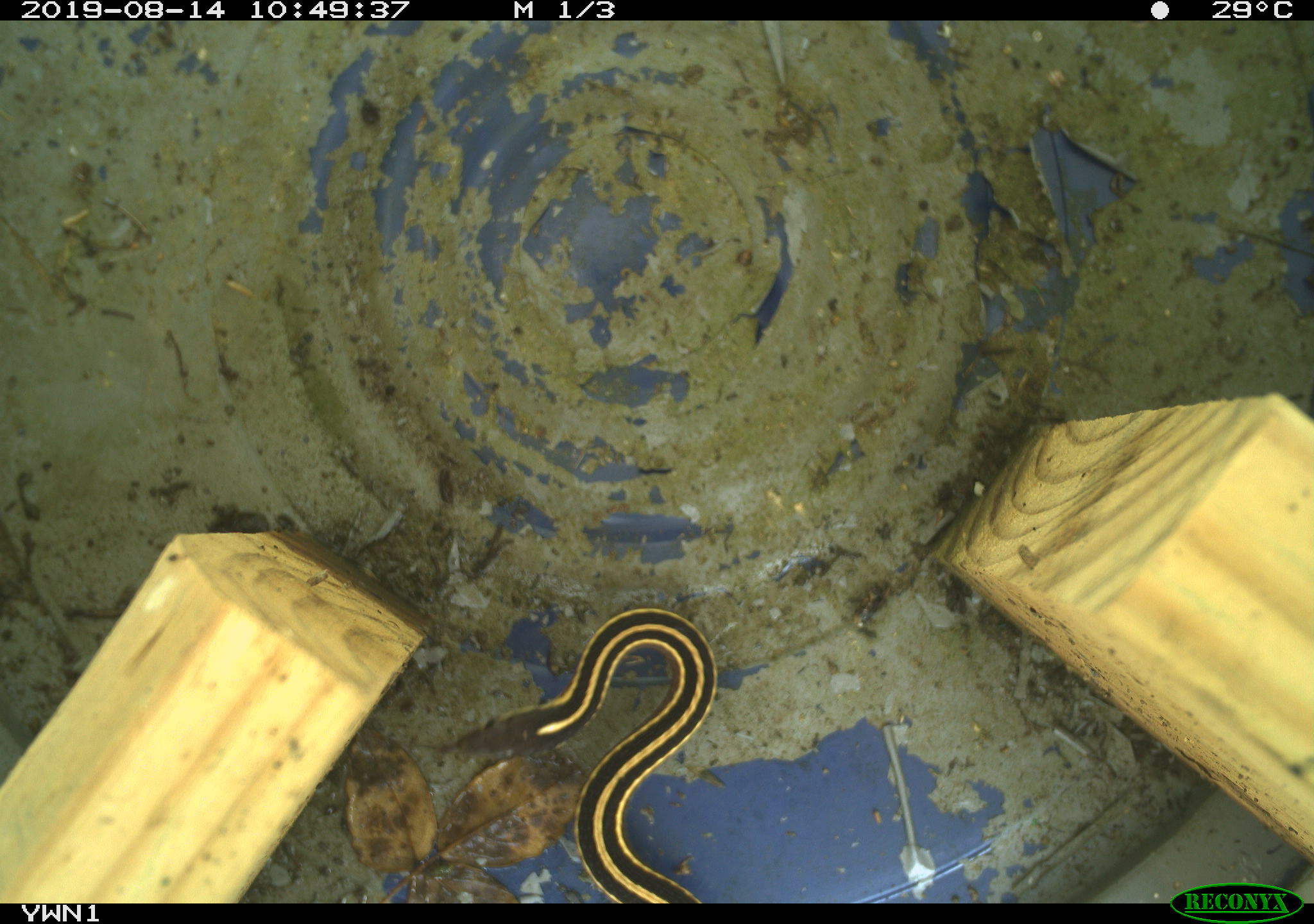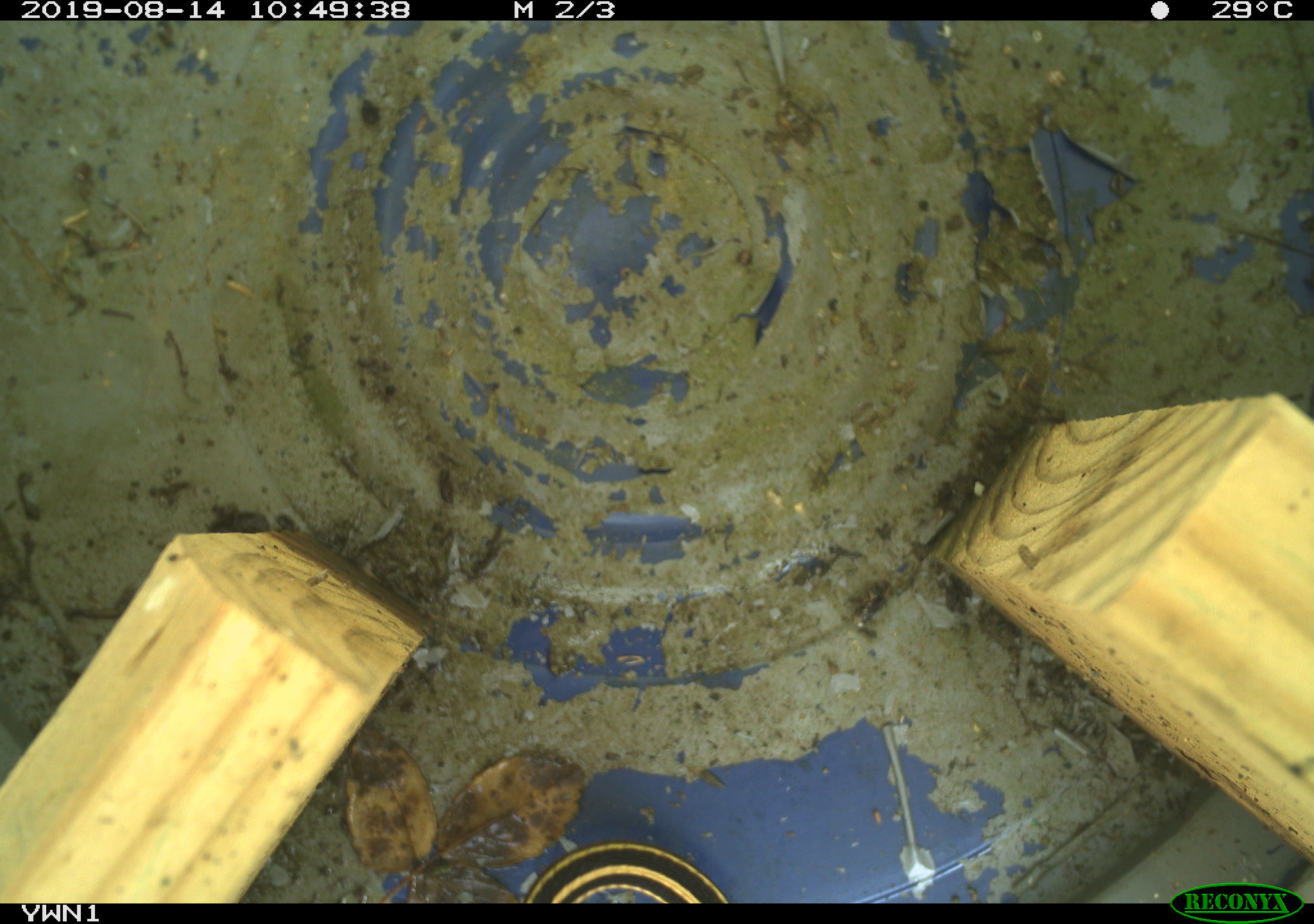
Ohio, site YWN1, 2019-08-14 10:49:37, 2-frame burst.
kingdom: Animalia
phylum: Chordata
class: Reptilia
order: Squamata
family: Colubridae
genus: Thamnophis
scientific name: Thamnophis saurita saurita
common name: eastern ribbon snake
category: eastern ribbonsnake